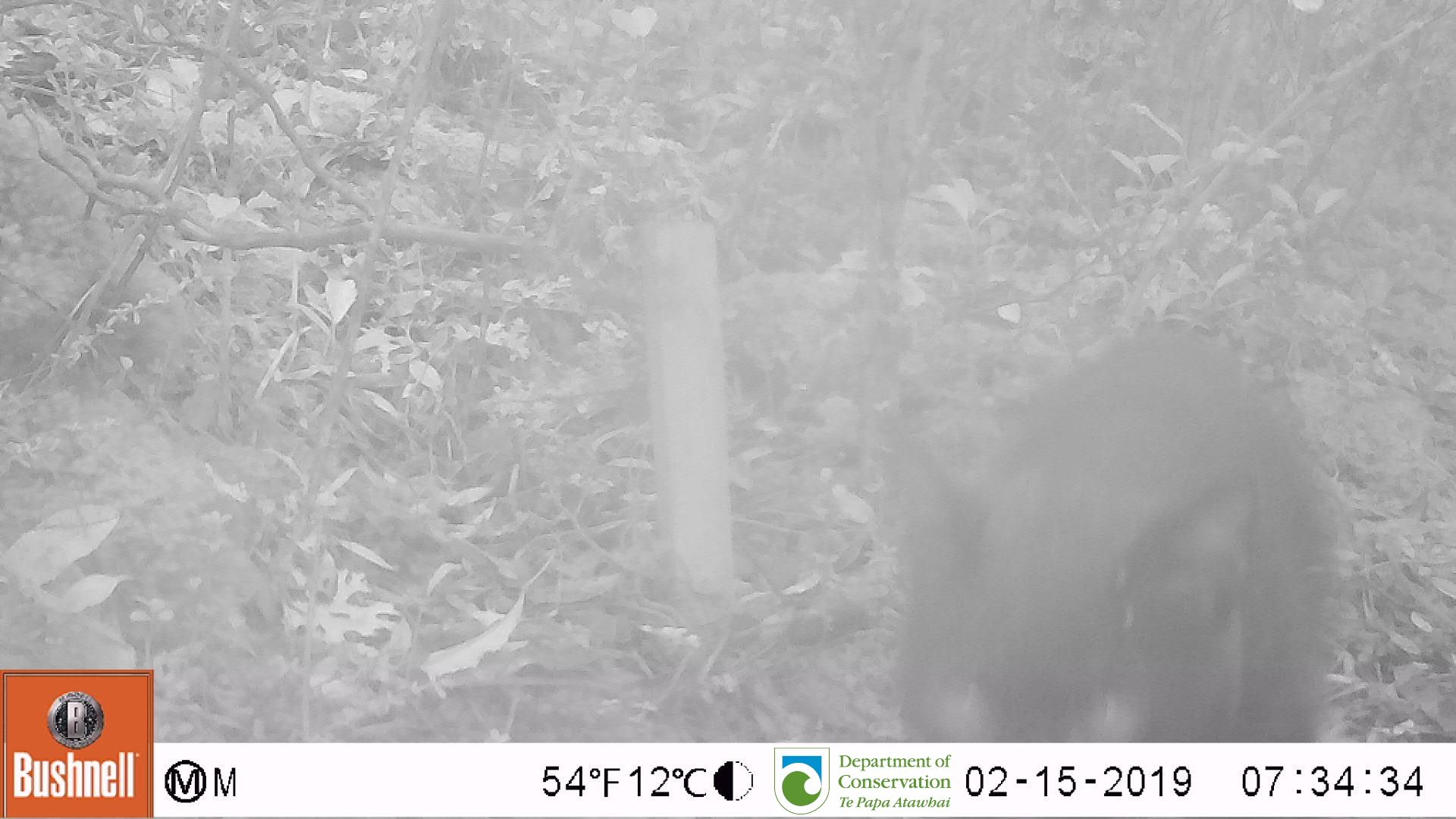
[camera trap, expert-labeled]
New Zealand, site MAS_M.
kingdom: Animalia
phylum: Chordata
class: Mammalia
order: Carnivora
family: Felidae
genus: Felis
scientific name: Felis catus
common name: domestic cat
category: cat